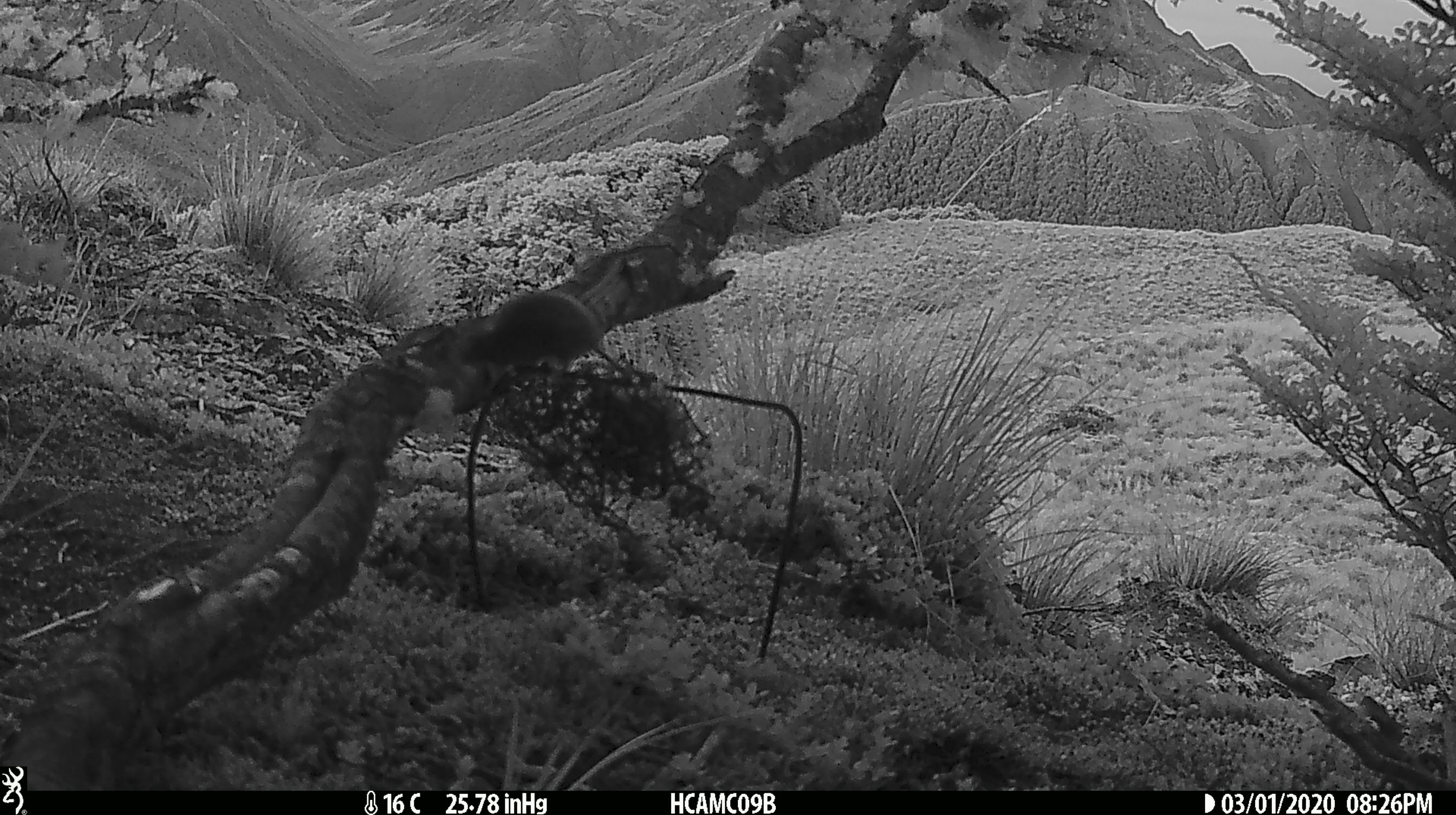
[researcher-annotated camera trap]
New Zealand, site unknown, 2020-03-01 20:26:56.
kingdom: Animalia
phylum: Chordata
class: Mammalia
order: Rodentia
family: Muridae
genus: Mus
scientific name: Mus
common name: mouse